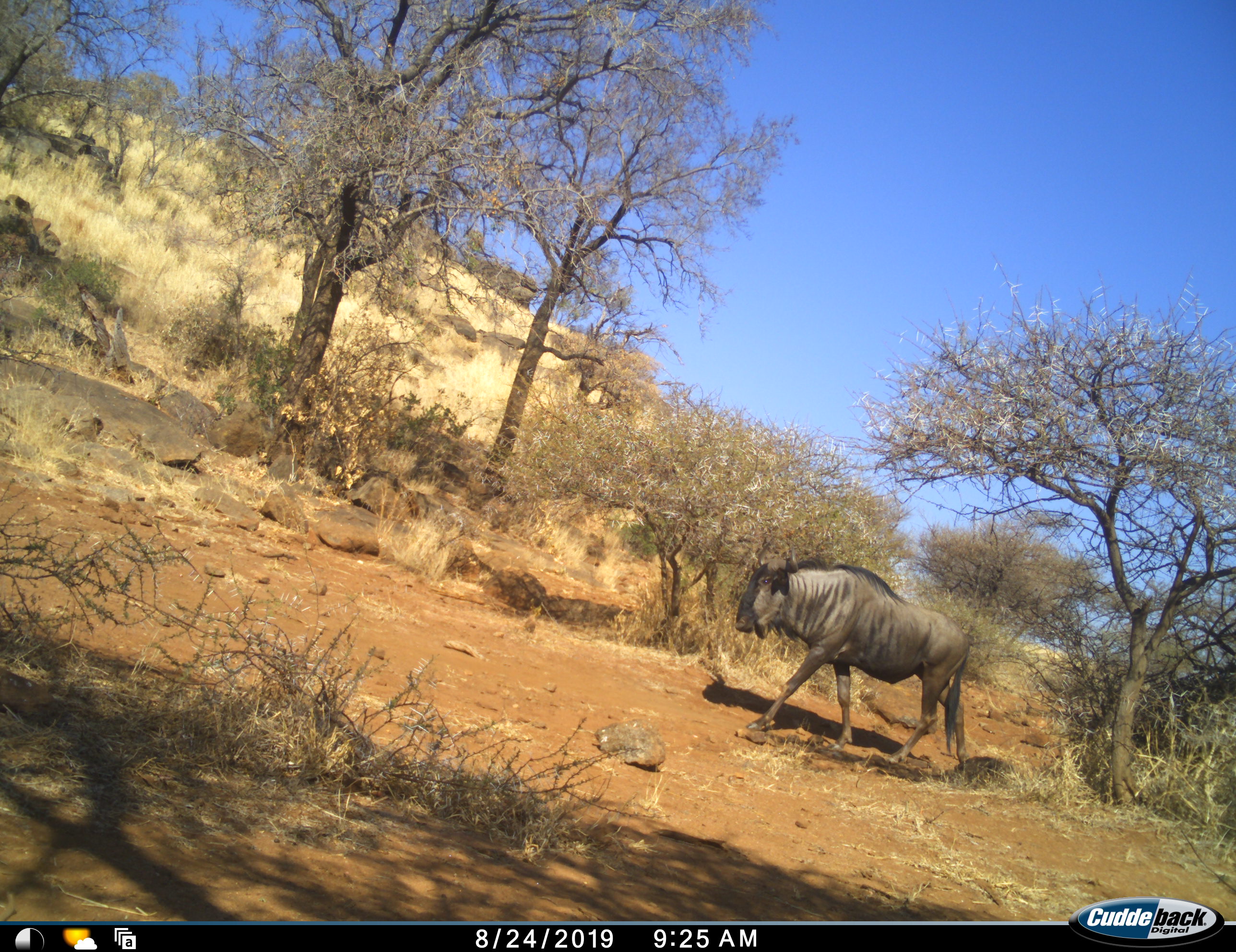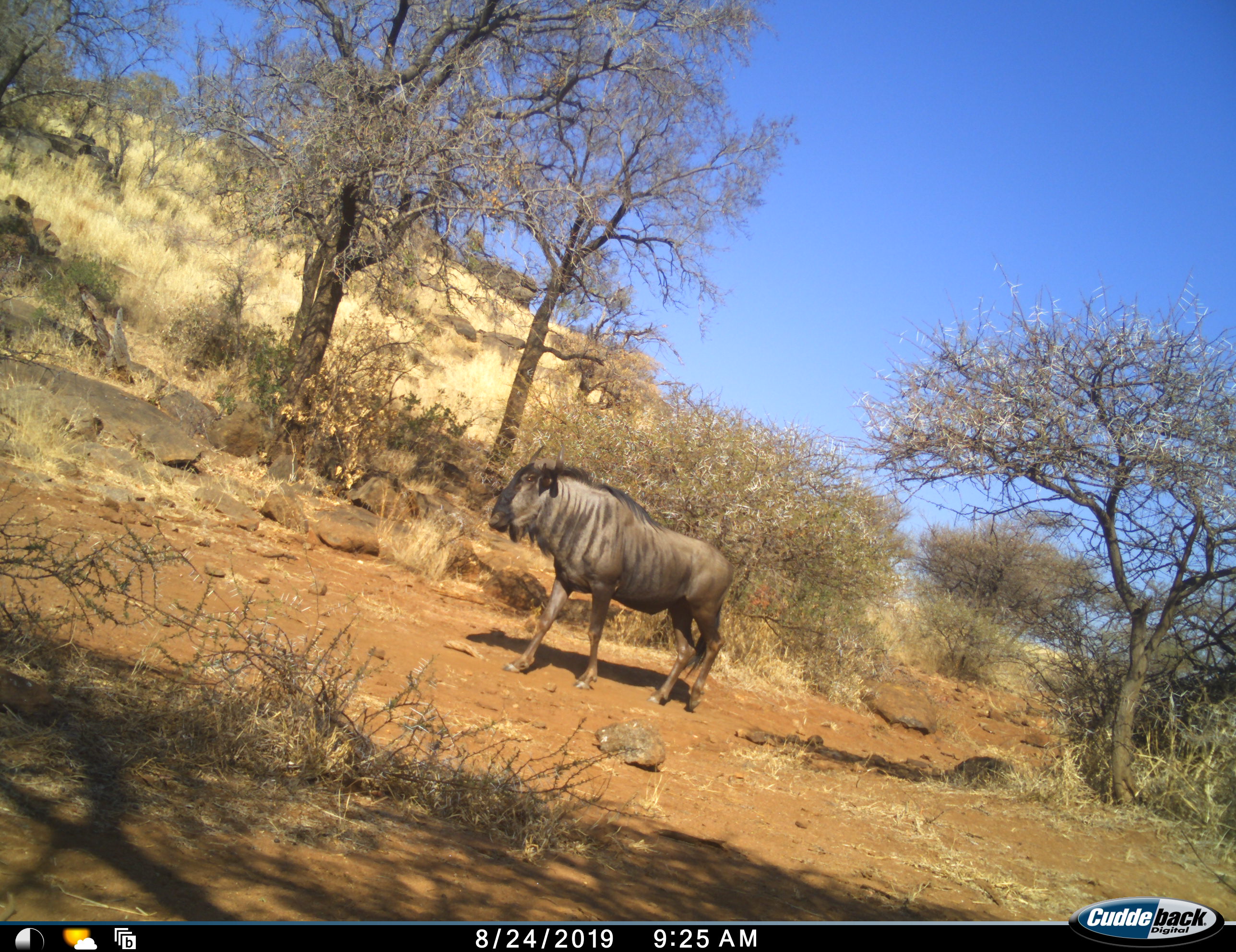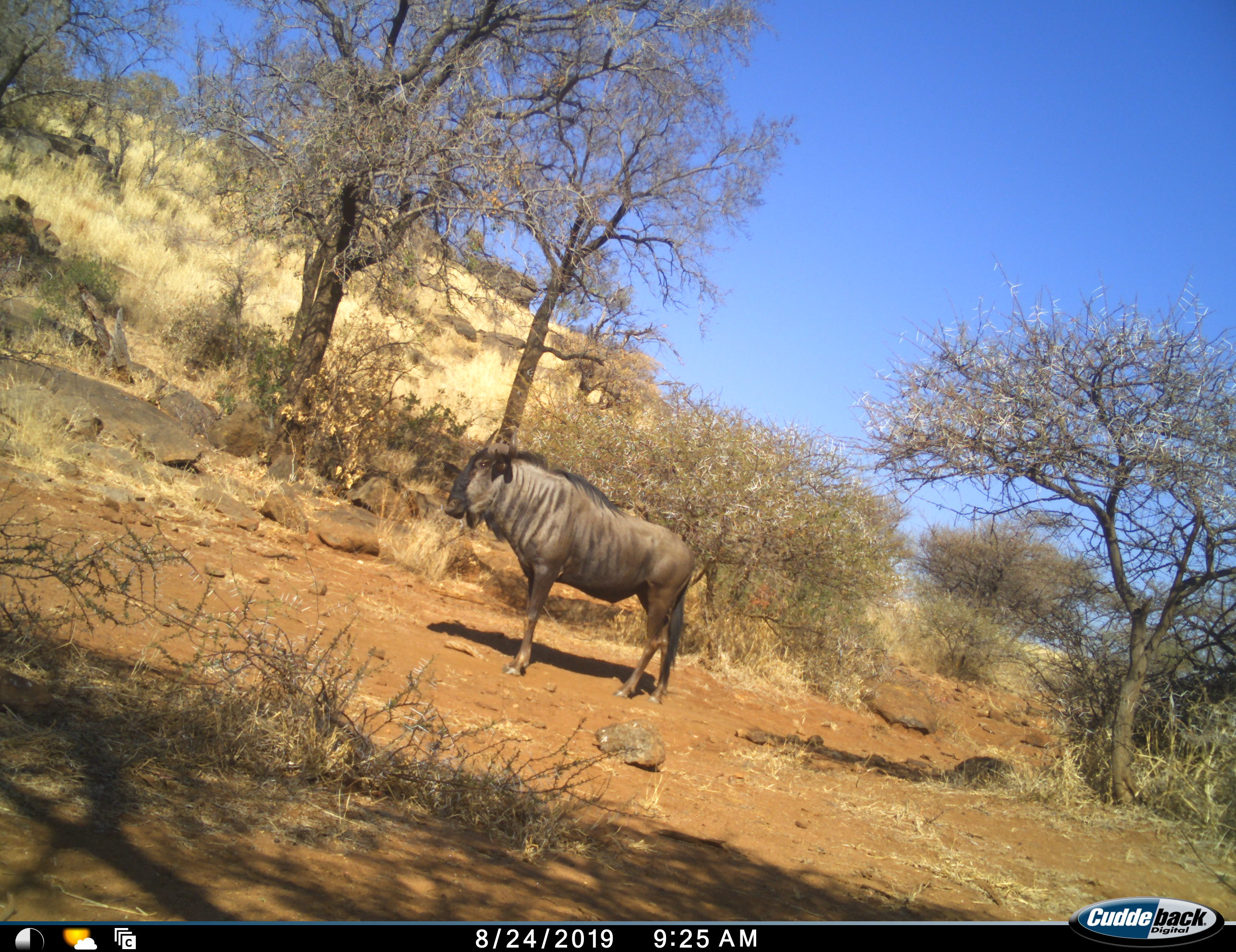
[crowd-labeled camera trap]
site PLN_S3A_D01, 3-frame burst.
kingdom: Animalia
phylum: Chordata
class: Mammalia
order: Artiodactyla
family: Bovidae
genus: Connochaetes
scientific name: Connochaetes taurinus taurinus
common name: blue wildebeest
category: wildebeestblue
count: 1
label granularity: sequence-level